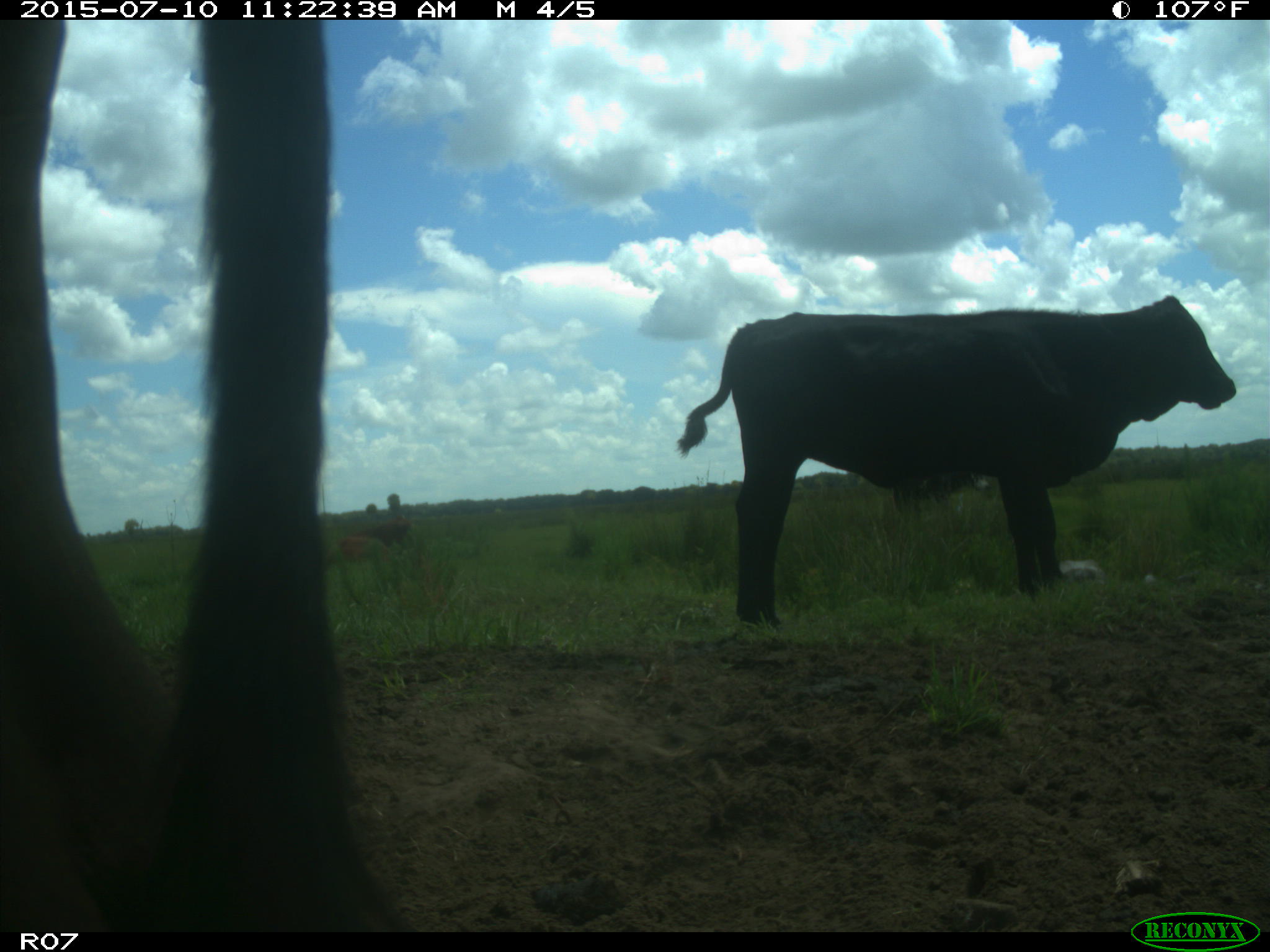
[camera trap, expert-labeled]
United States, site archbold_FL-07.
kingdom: Animalia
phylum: Chordata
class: Mammalia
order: Artiodactyla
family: Bovidae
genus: Bos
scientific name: Bos taurus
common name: domestic cow